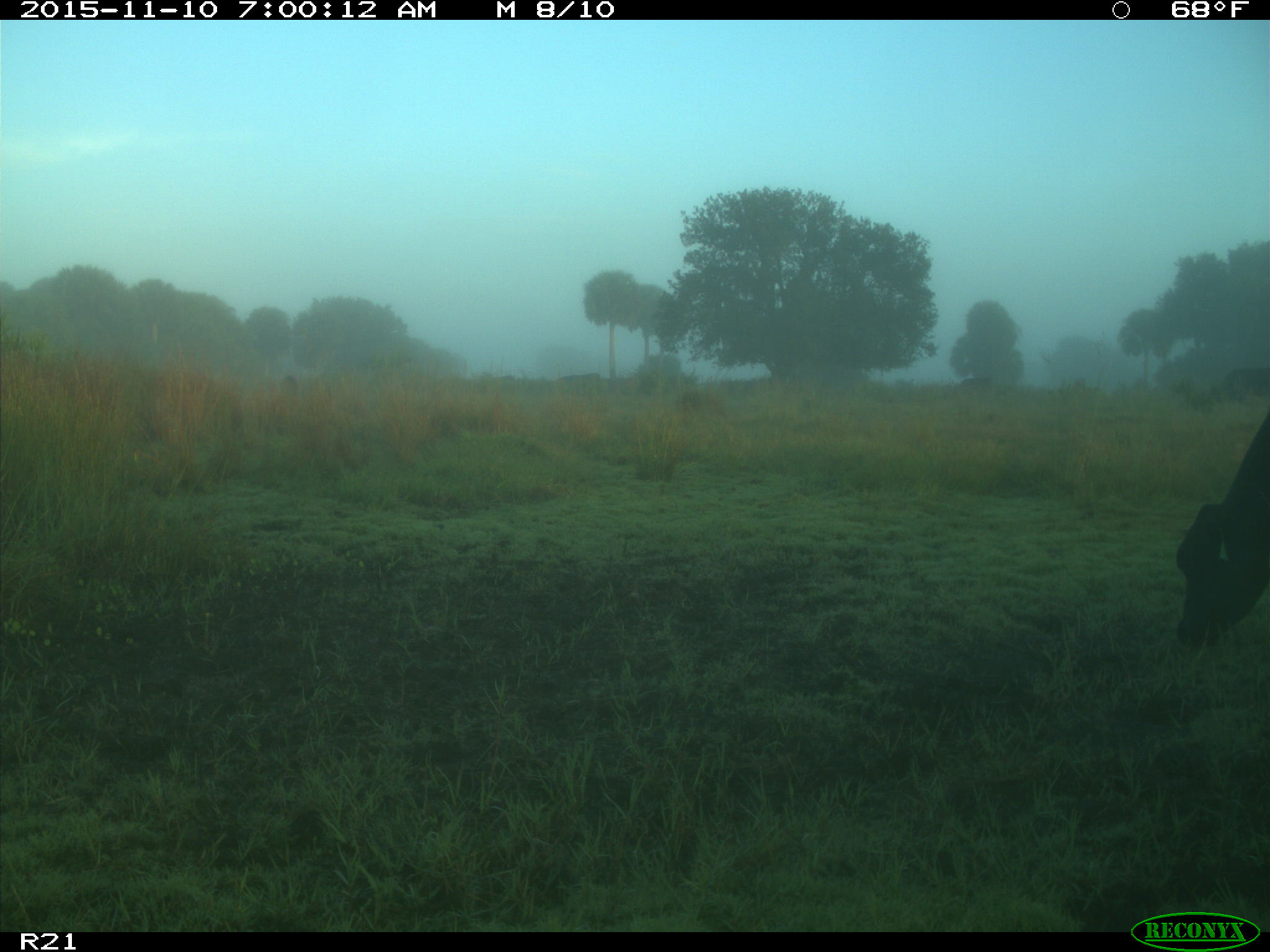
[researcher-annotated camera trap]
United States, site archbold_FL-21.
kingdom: Animalia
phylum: Chordata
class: Mammalia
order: Artiodactyla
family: Bovidae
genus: Bos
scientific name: Bos taurus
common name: domestic cow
Bos taurus (domestic cow).